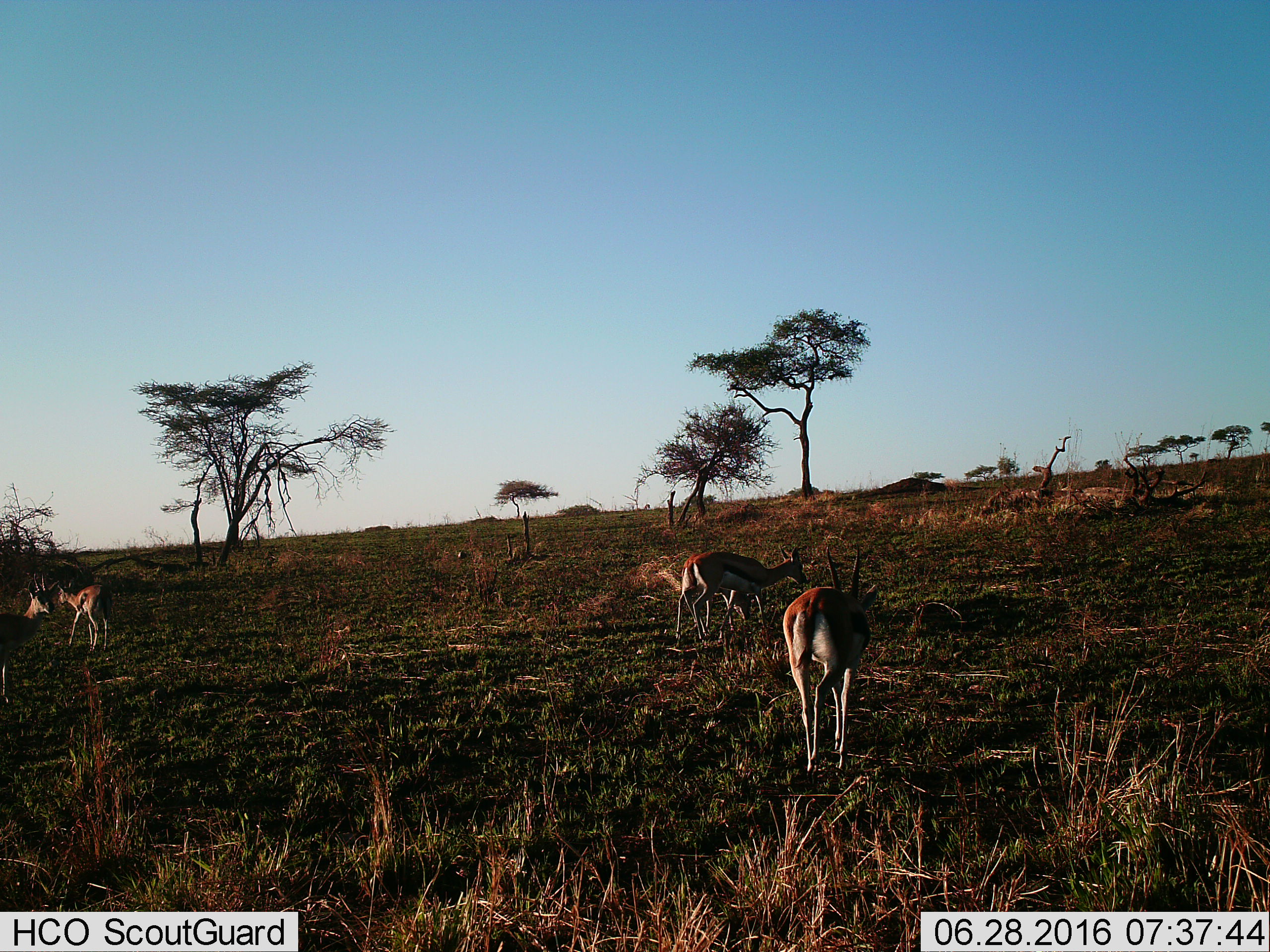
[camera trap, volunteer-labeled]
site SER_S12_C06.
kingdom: Animalia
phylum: Chordata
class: Mammalia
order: Artiodactyla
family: Bovidae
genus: Eudorcas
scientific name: Eudorcas thomsonii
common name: thomson's gazelle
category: gazellethomsons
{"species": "gazellethomsons (thomson's gazelle) (Eudorcas thomsonii)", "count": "4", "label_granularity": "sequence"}